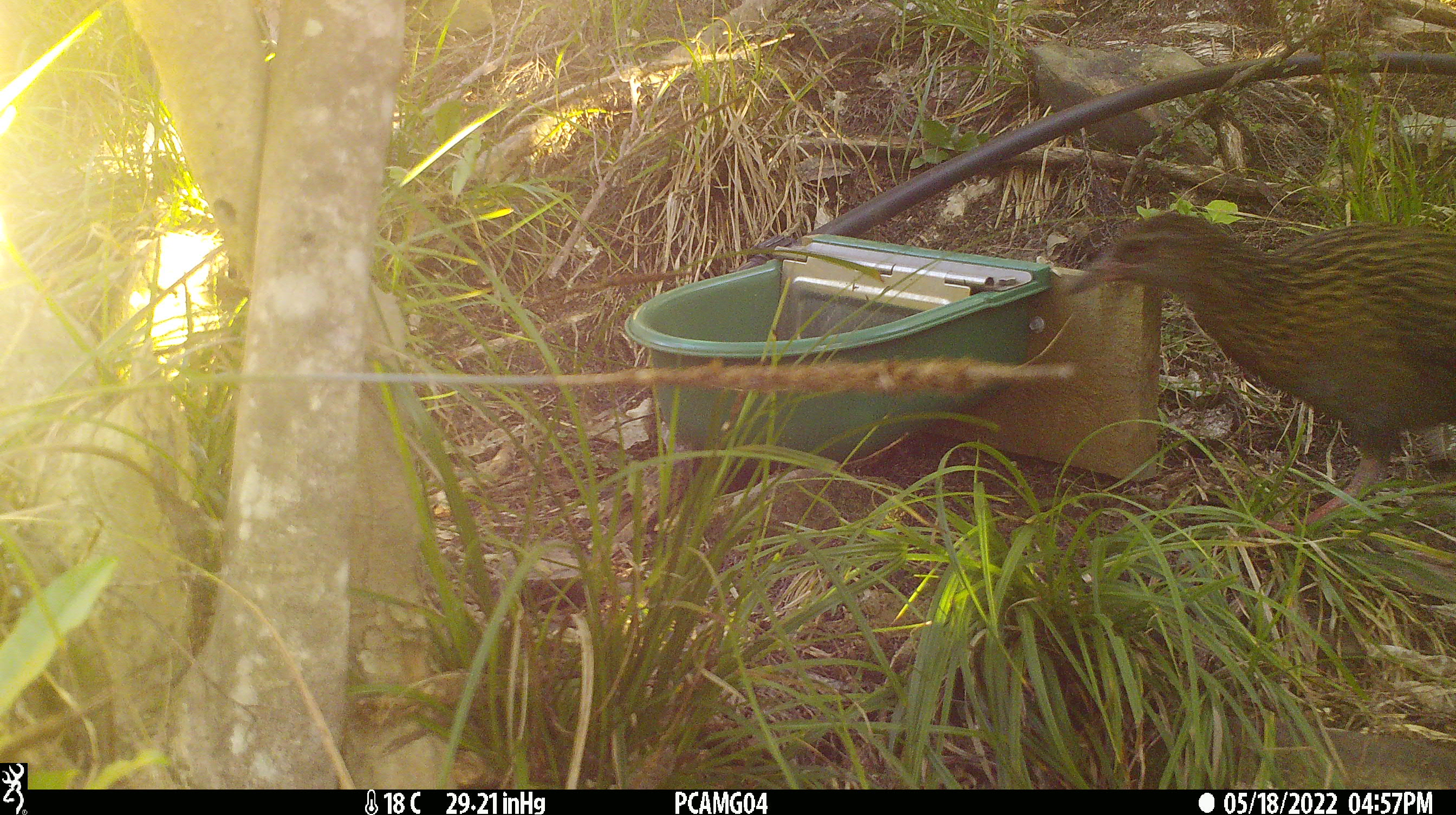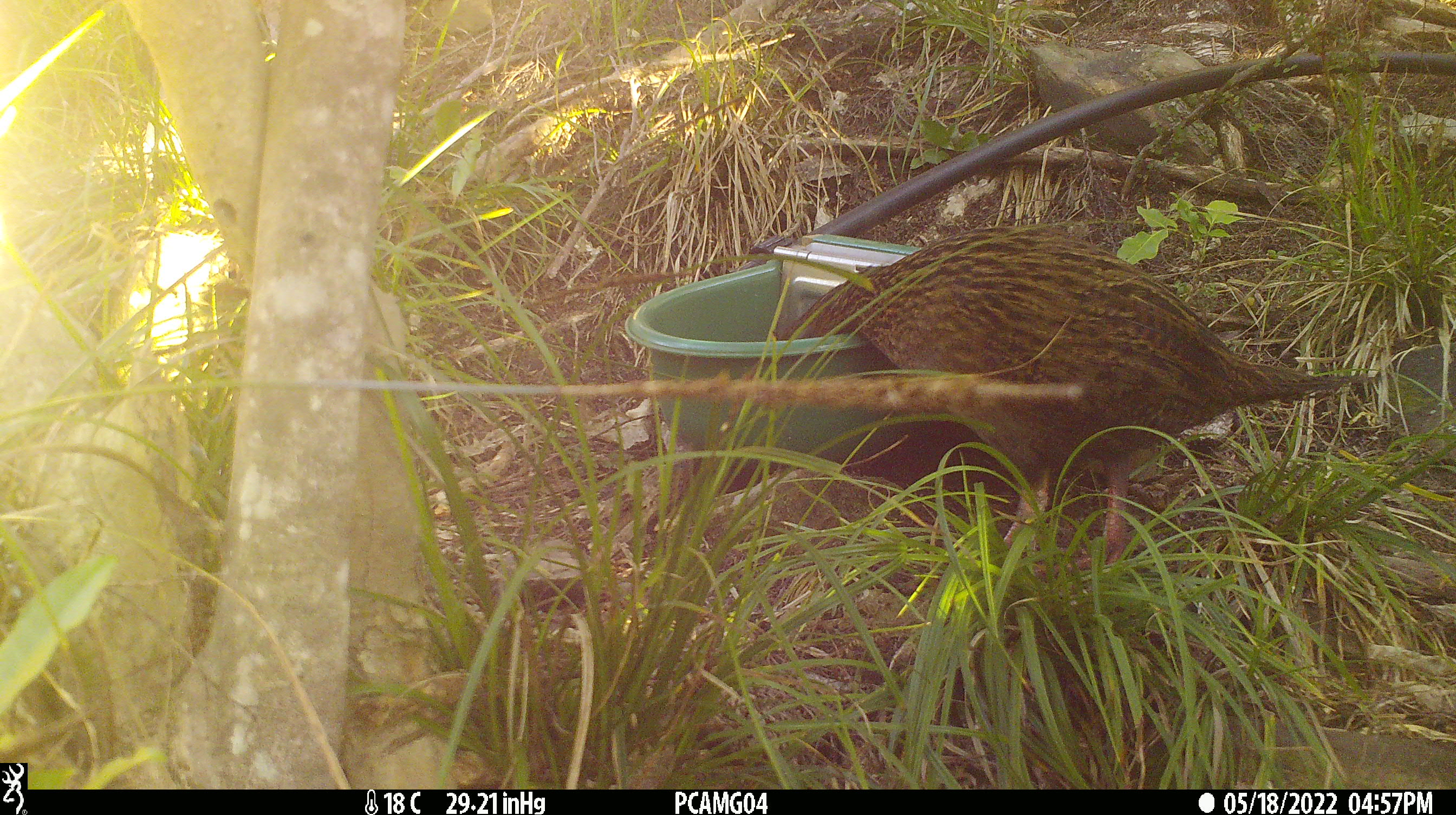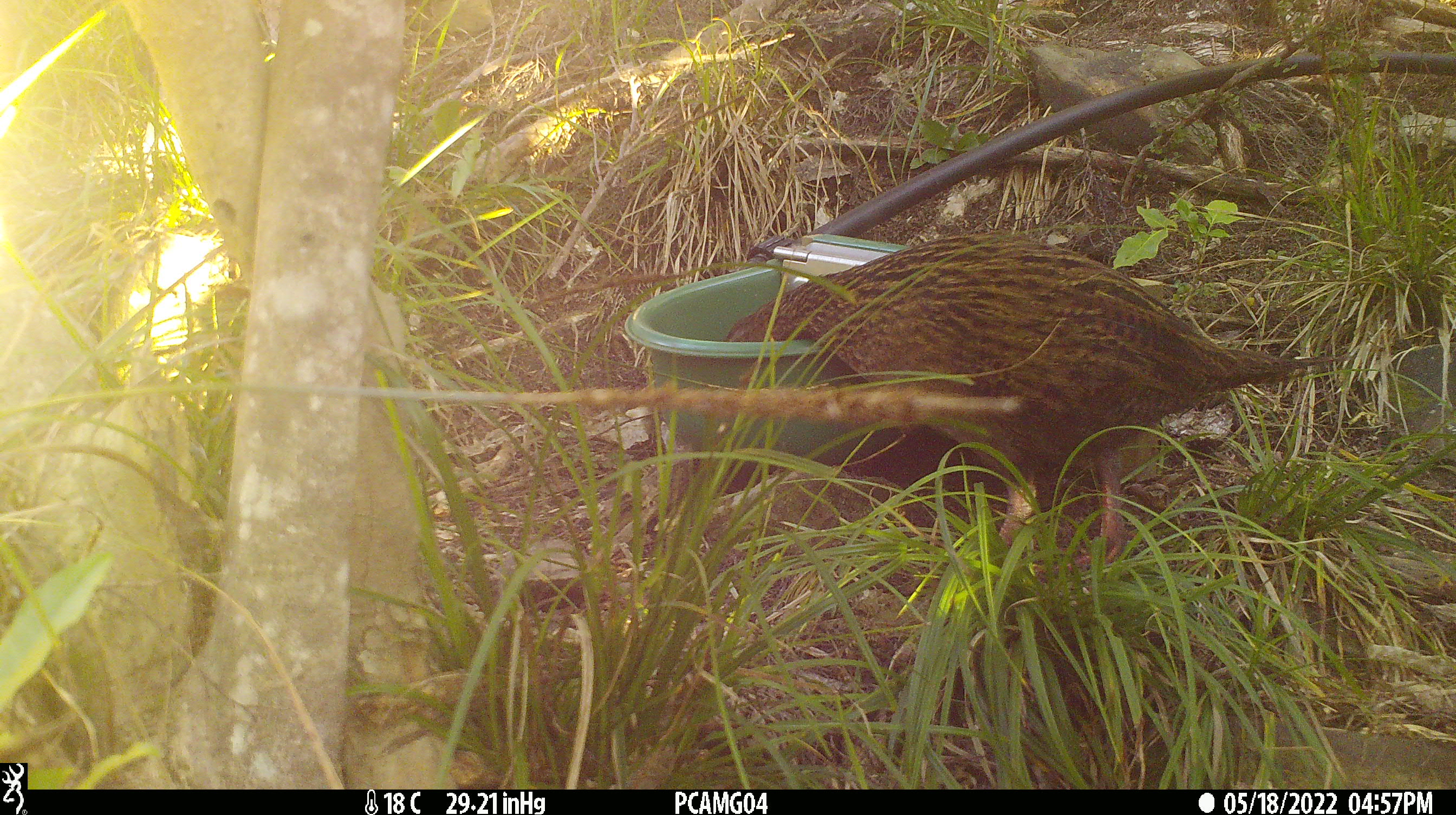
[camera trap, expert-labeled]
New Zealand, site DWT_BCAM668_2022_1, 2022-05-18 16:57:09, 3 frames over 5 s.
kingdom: Animalia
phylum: Chordata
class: Aves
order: Gruiformes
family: Rallidae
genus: Gallirallus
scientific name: Gallirallus australis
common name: weka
Weka (Gallirallus australis).